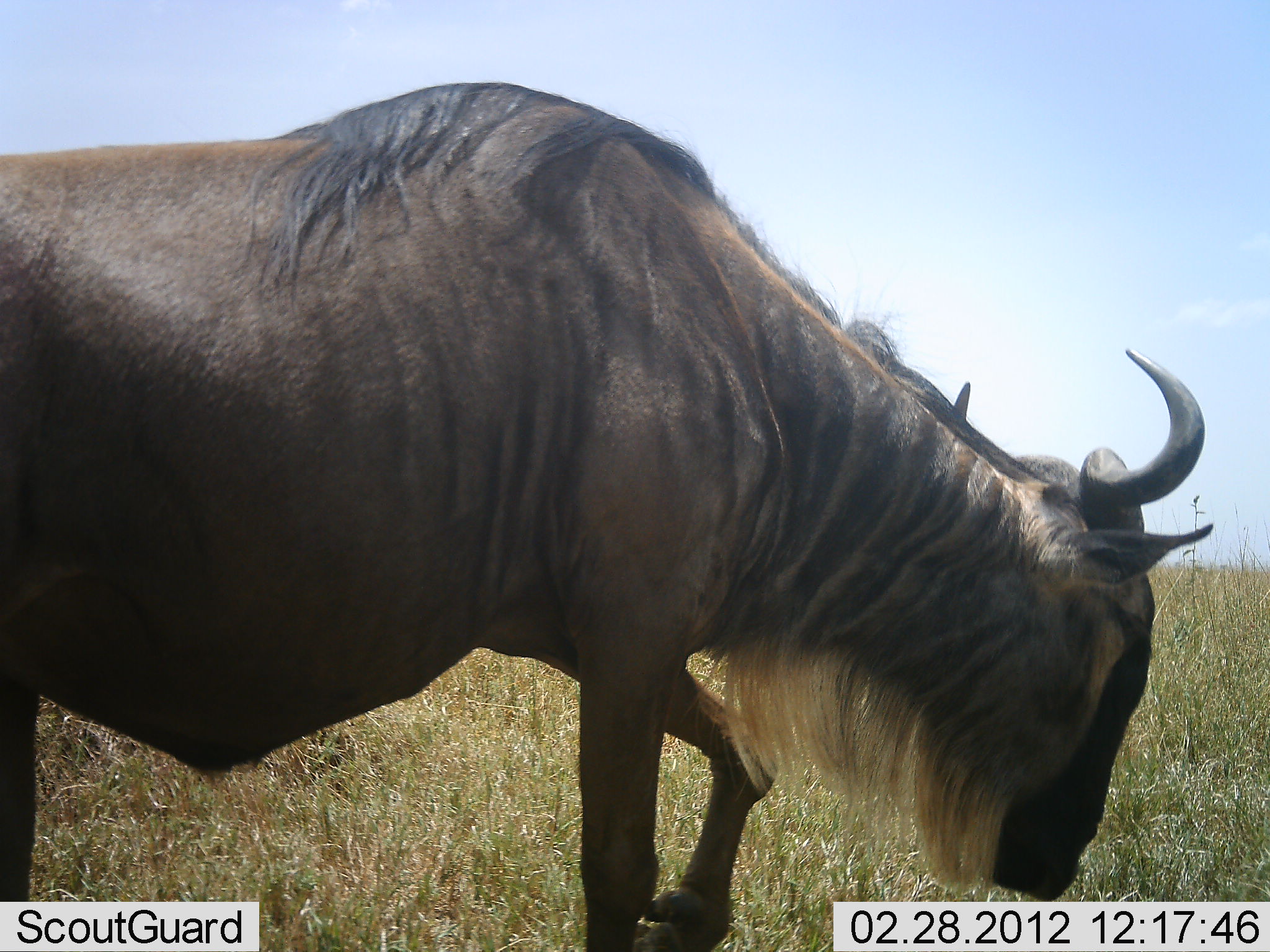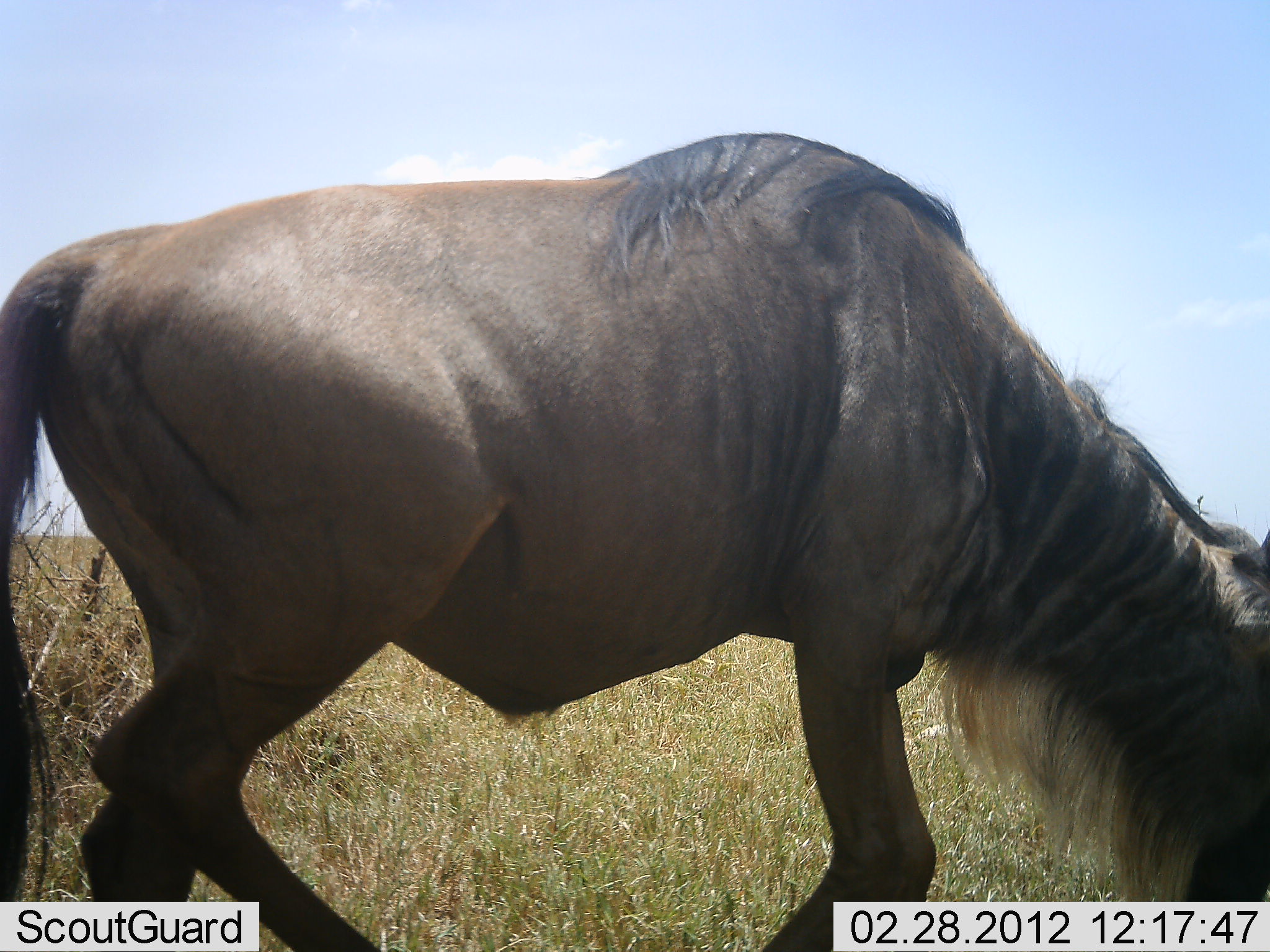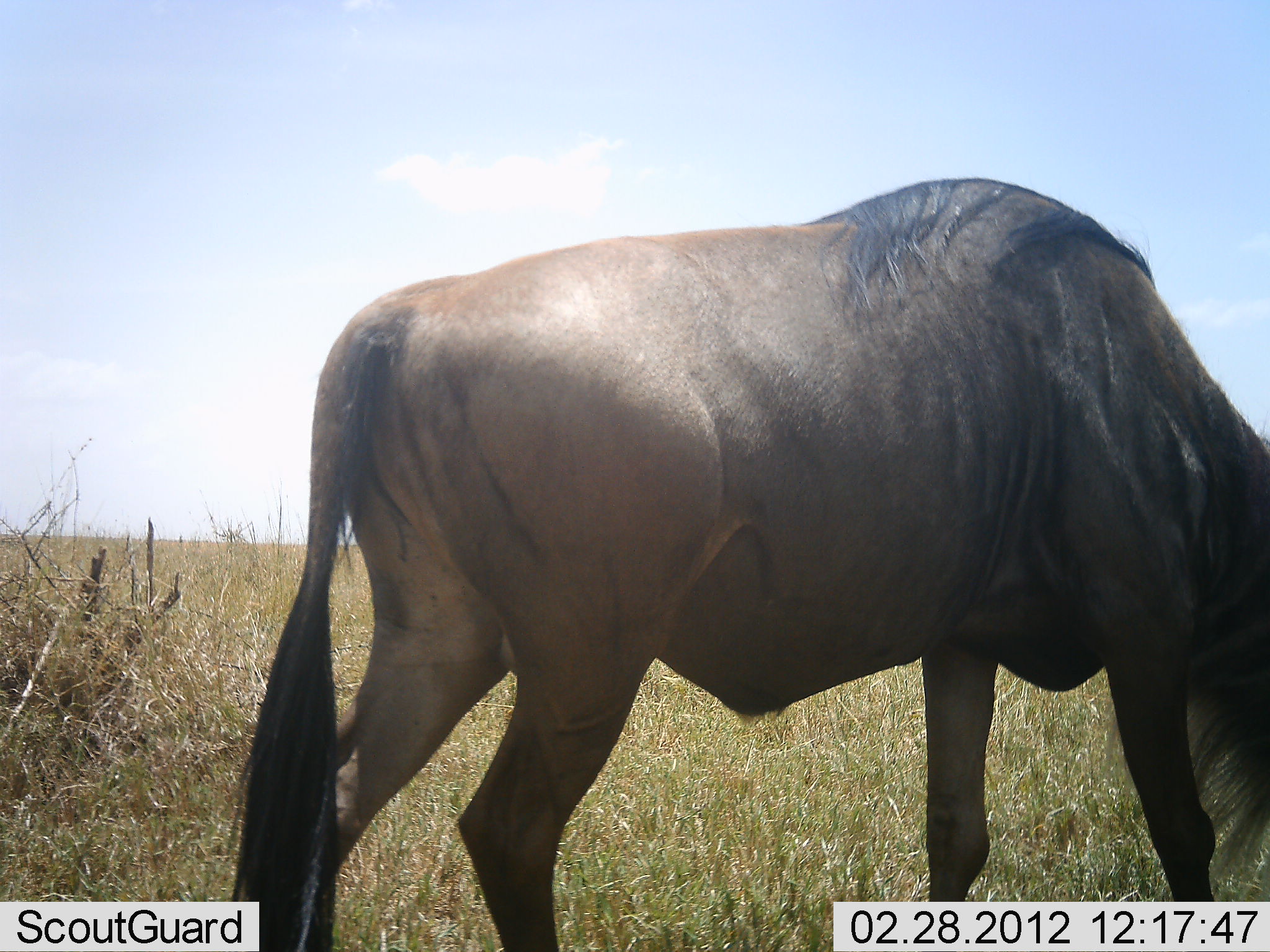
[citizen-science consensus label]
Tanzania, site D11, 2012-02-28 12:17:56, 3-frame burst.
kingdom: Animalia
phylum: Chordata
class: Mammalia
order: Artiodactyla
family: Bovidae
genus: Connochaetes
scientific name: Connochaetes taurinus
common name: blue wildebeest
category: wildebeest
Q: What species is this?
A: Wildebeest (blue wildebeest) (Connochaetes taurinus).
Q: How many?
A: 1.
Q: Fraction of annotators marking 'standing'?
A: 4%.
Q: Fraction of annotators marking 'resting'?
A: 0%.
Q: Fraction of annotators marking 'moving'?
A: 68%.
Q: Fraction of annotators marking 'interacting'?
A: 0%.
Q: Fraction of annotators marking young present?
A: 0%.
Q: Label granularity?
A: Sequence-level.